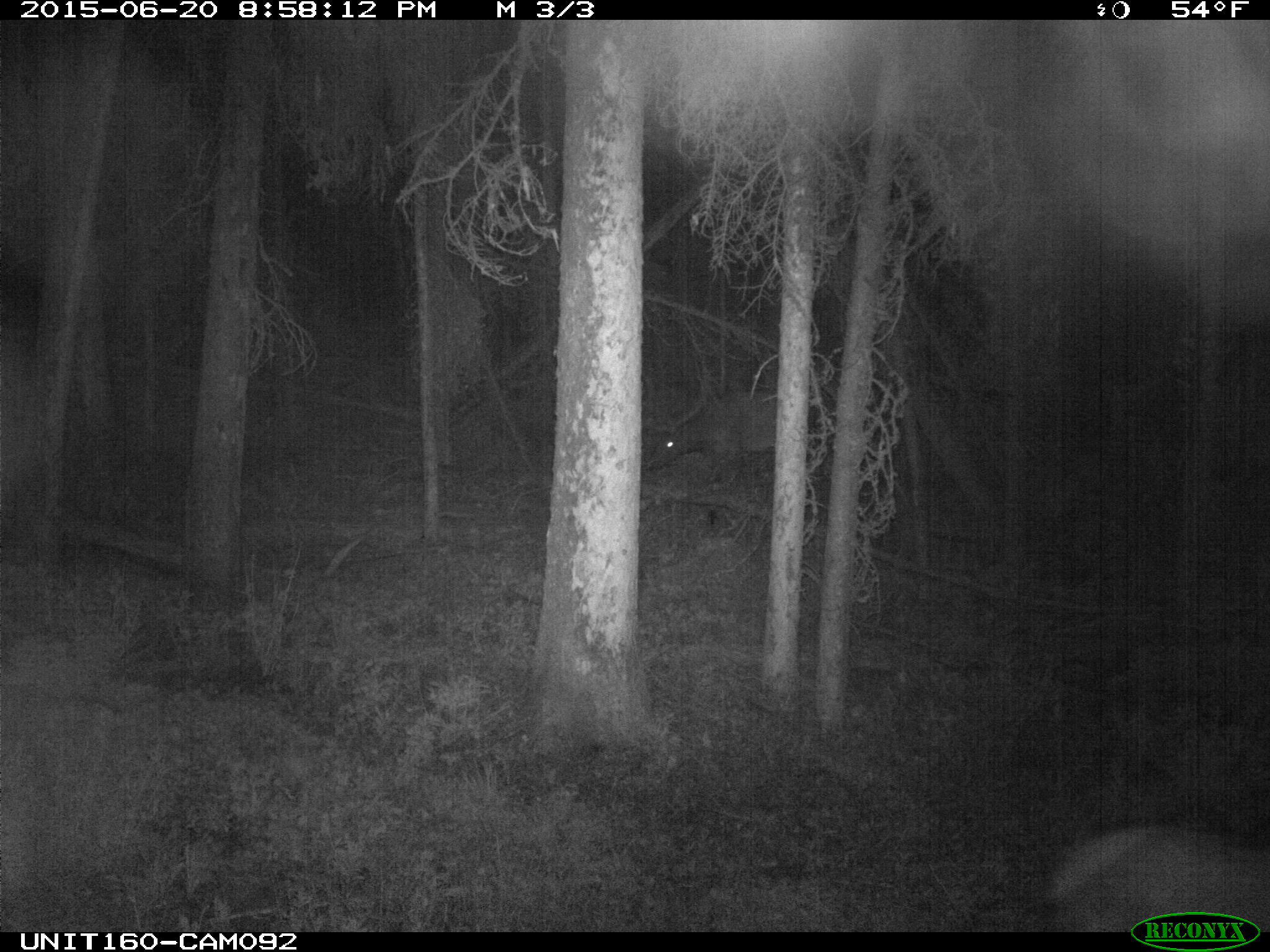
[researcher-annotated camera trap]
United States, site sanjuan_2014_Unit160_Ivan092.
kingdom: Animalia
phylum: Chordata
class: Mammalia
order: Artiodactyla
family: Cervidae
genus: Cervus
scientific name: Cervus elaphus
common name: red deer